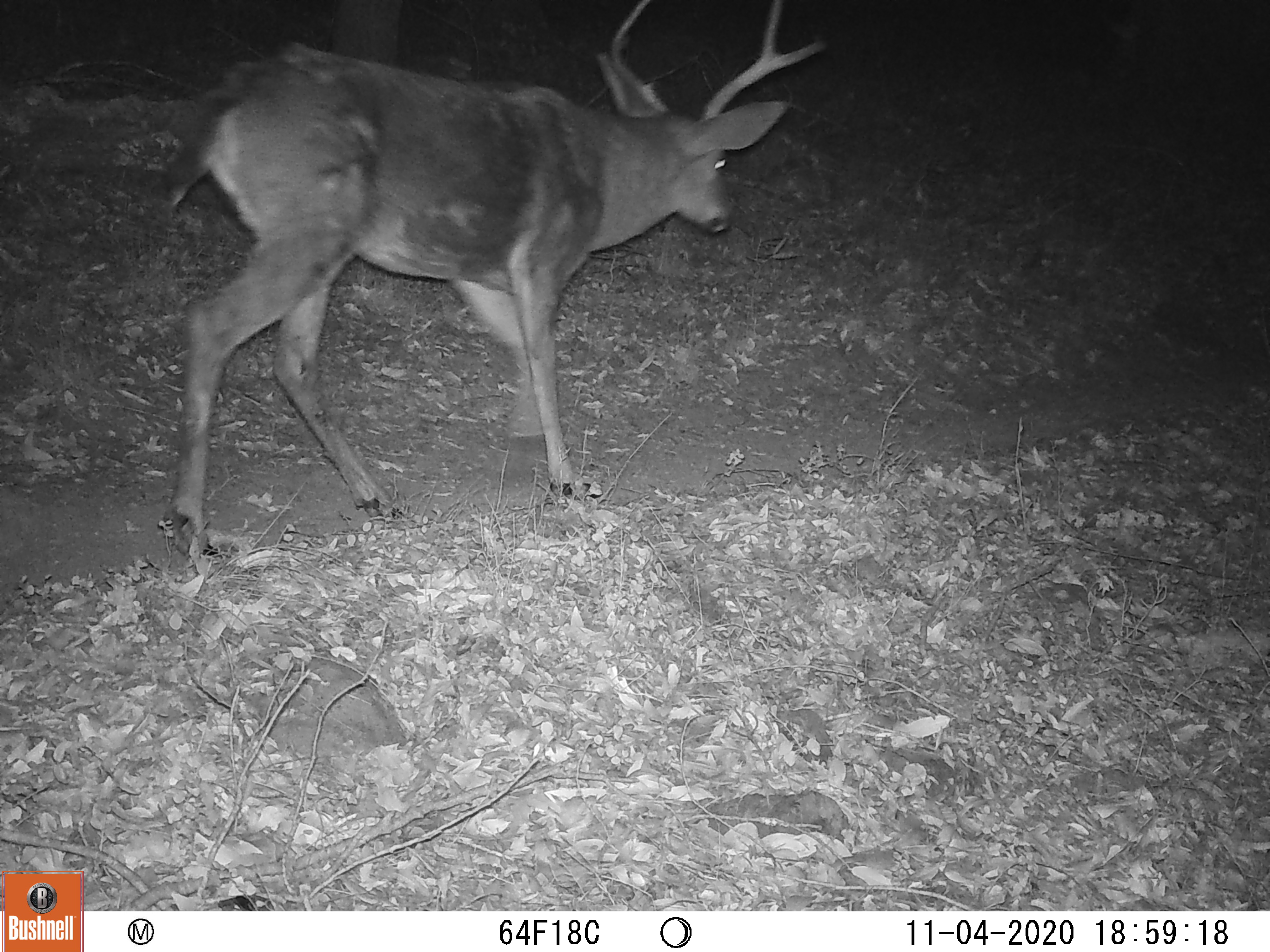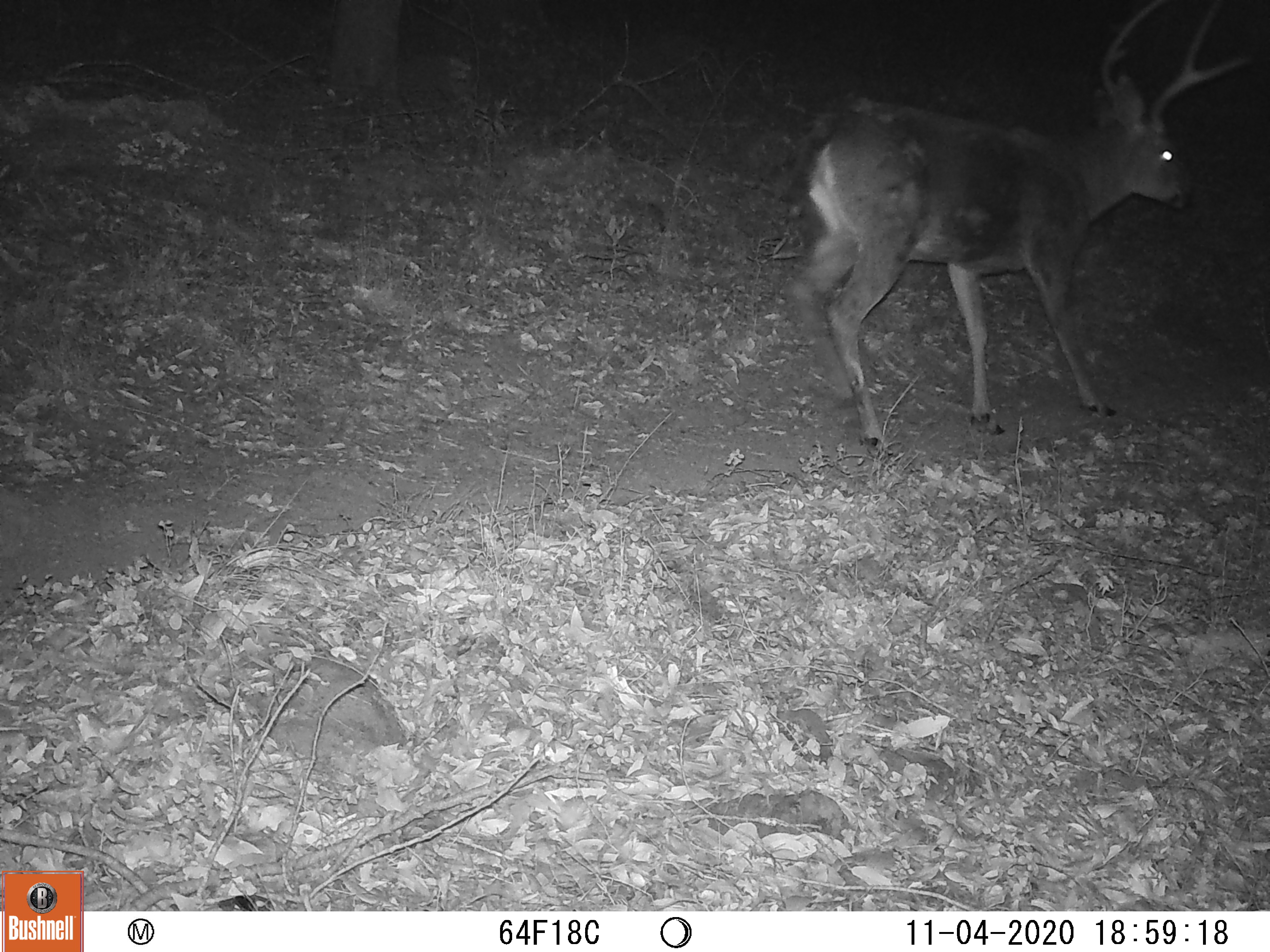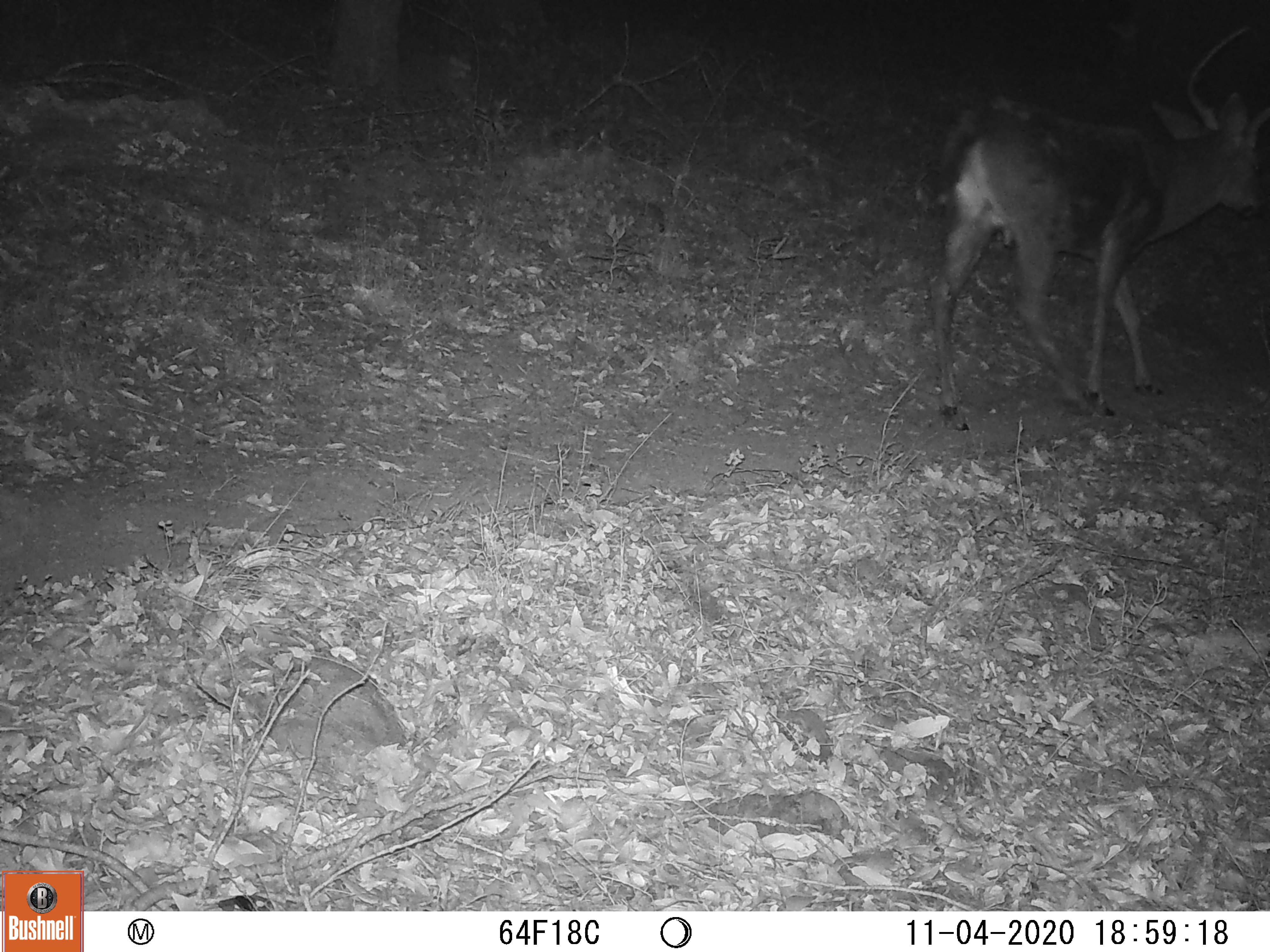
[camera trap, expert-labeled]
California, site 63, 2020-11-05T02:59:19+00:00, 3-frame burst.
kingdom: Animalia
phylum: Chordata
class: Mammalia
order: Artiodactyla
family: Cervidae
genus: Odocoileus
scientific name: Odocoileus hemionus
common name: mule deer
Mule deer (Odocoileus hemionus).